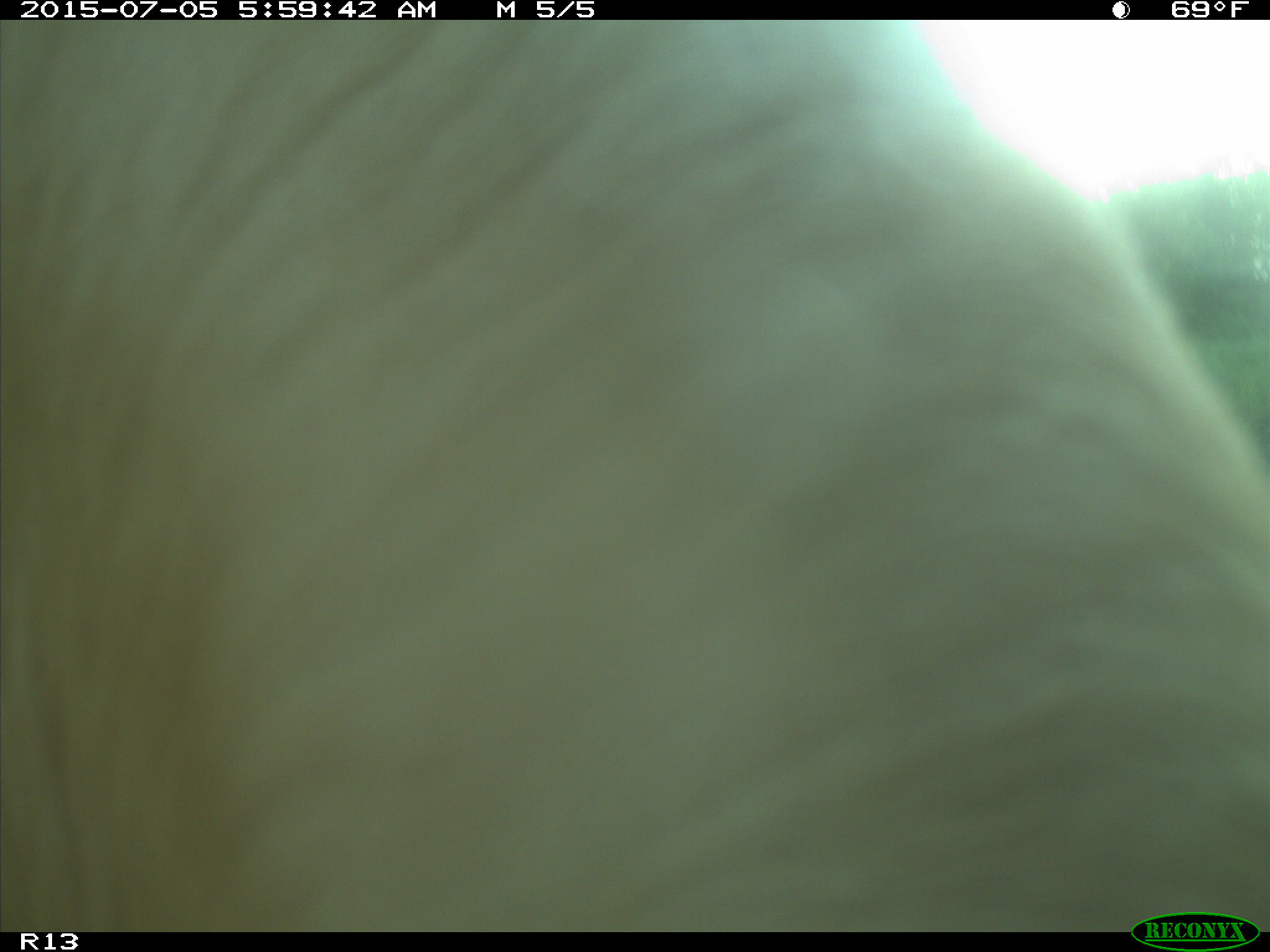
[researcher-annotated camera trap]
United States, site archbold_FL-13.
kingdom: Animalia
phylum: Chordata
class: Mammalia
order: Artiodactyla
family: Bovidae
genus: Bos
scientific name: Bos taurus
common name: domestic cow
Bos taurus (domestic cow).